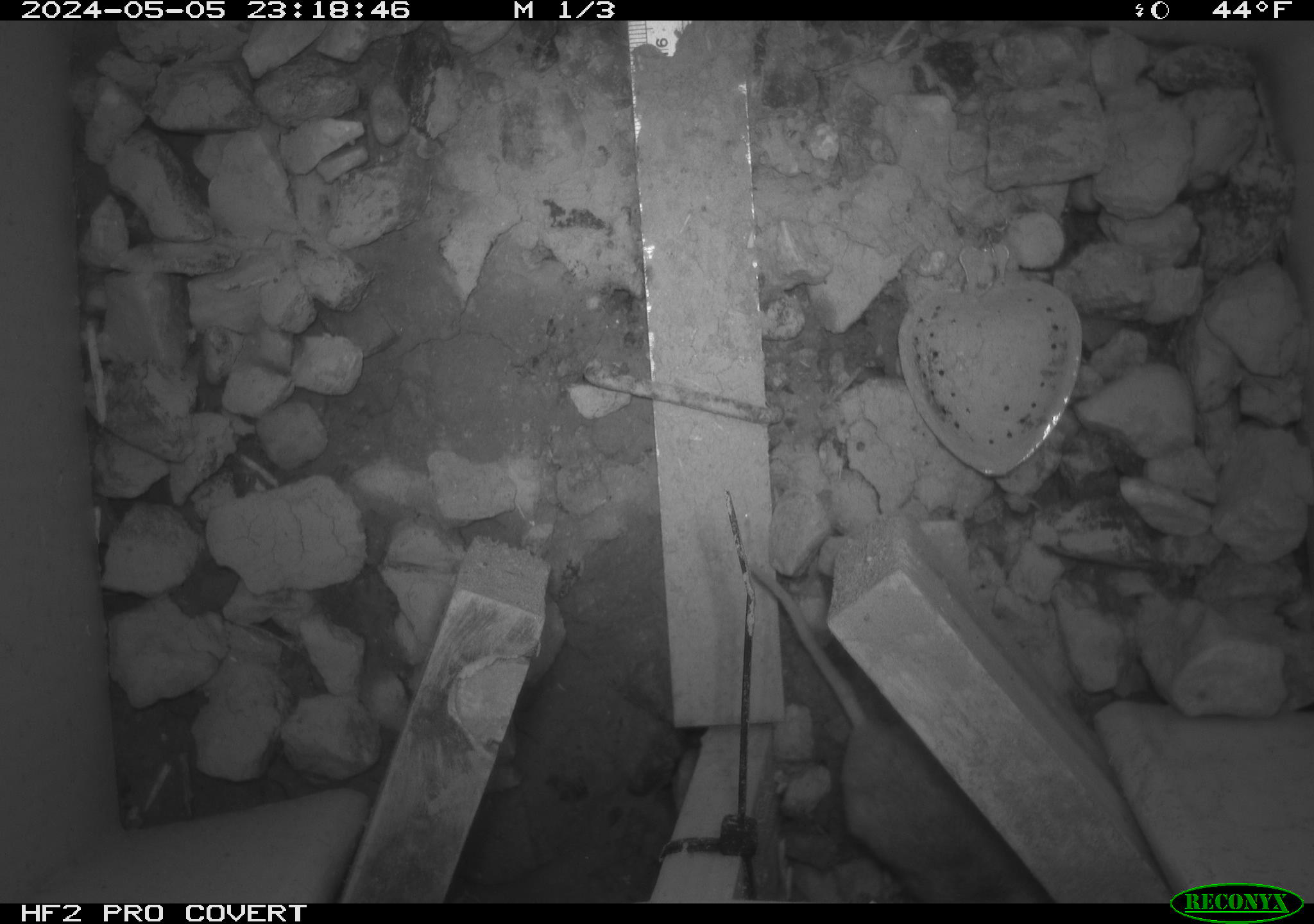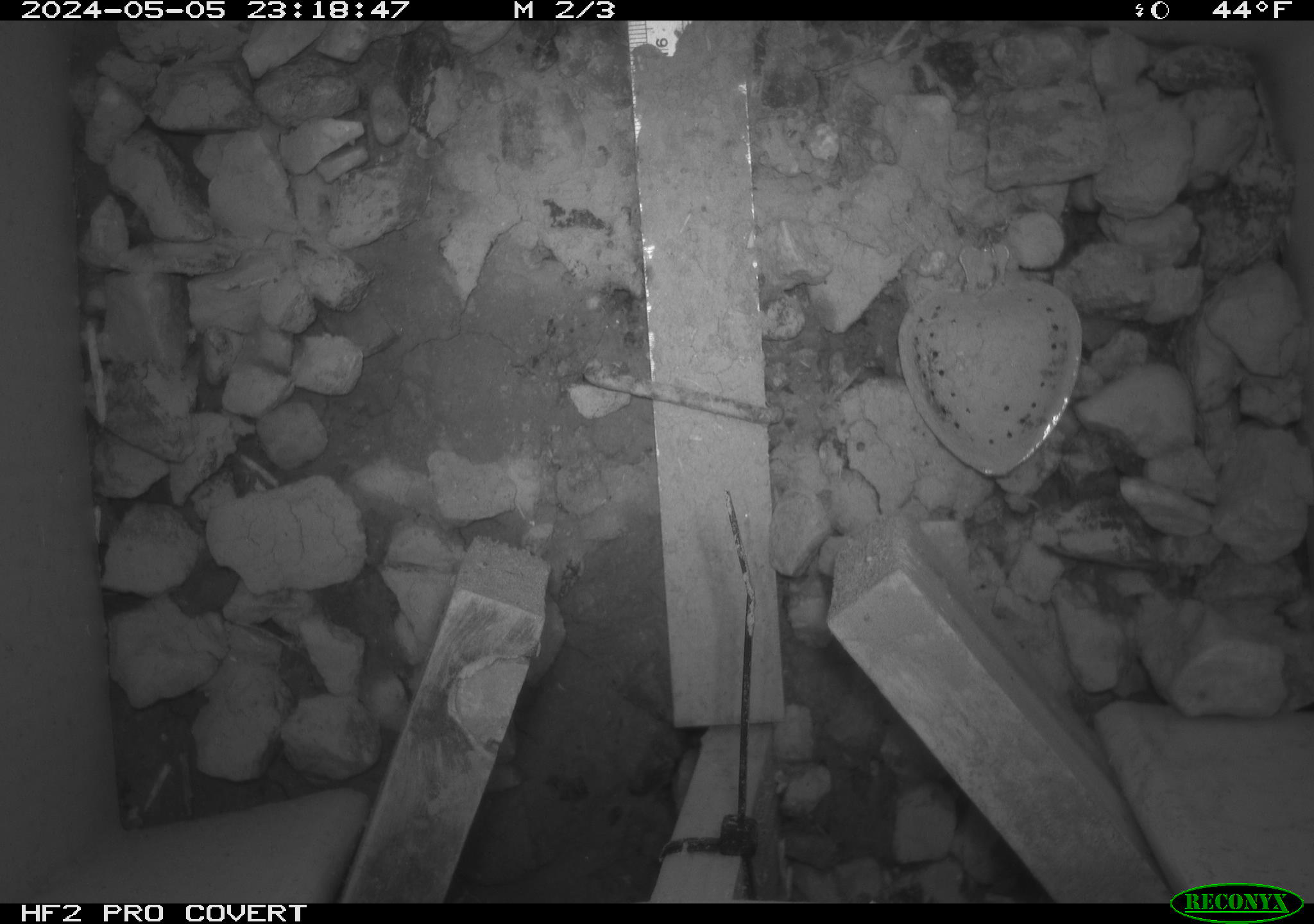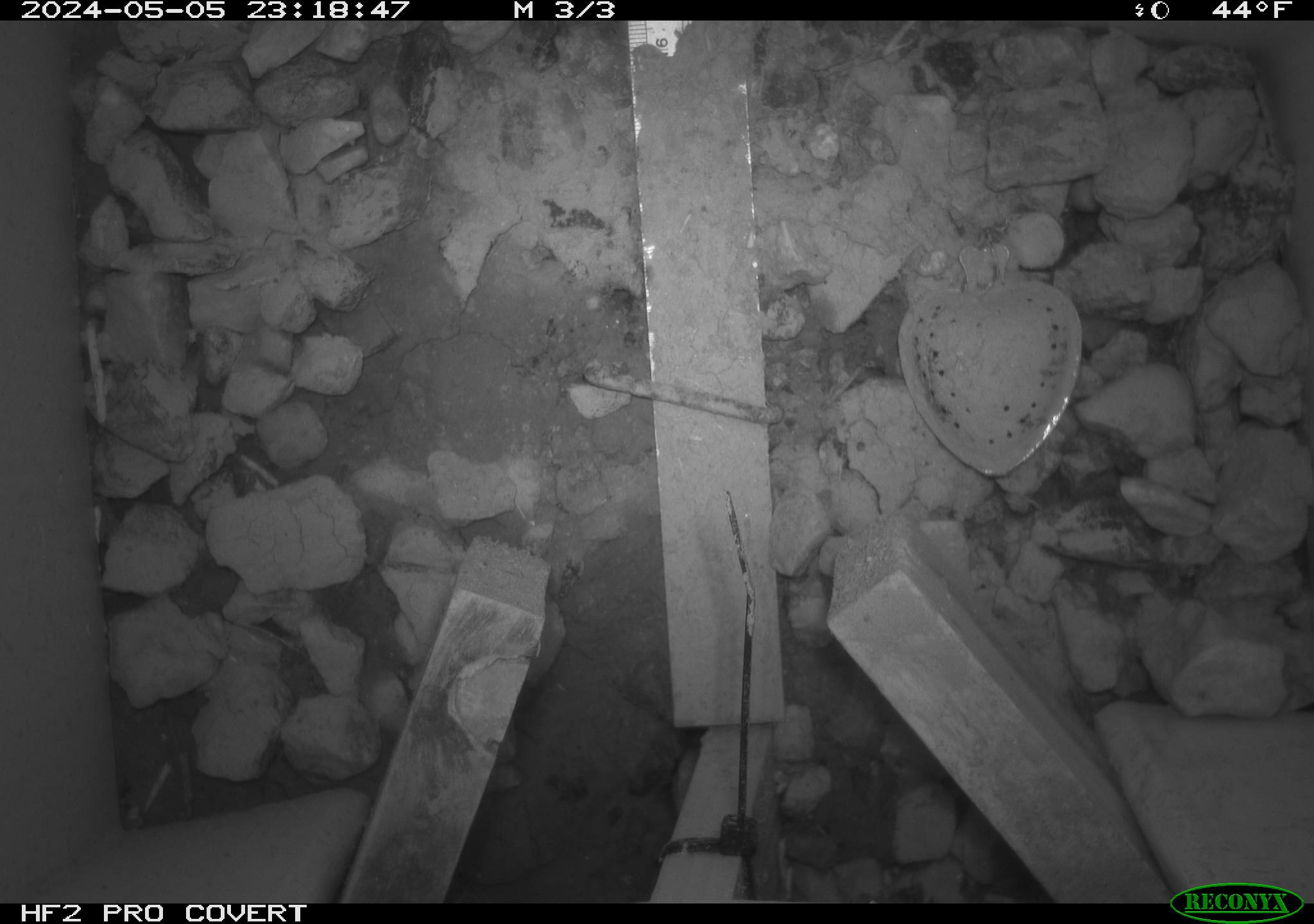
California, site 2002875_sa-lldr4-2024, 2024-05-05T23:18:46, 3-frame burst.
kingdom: Animalia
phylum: Chordata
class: Mammalia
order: Rodentia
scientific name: Rodentia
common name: mouse species